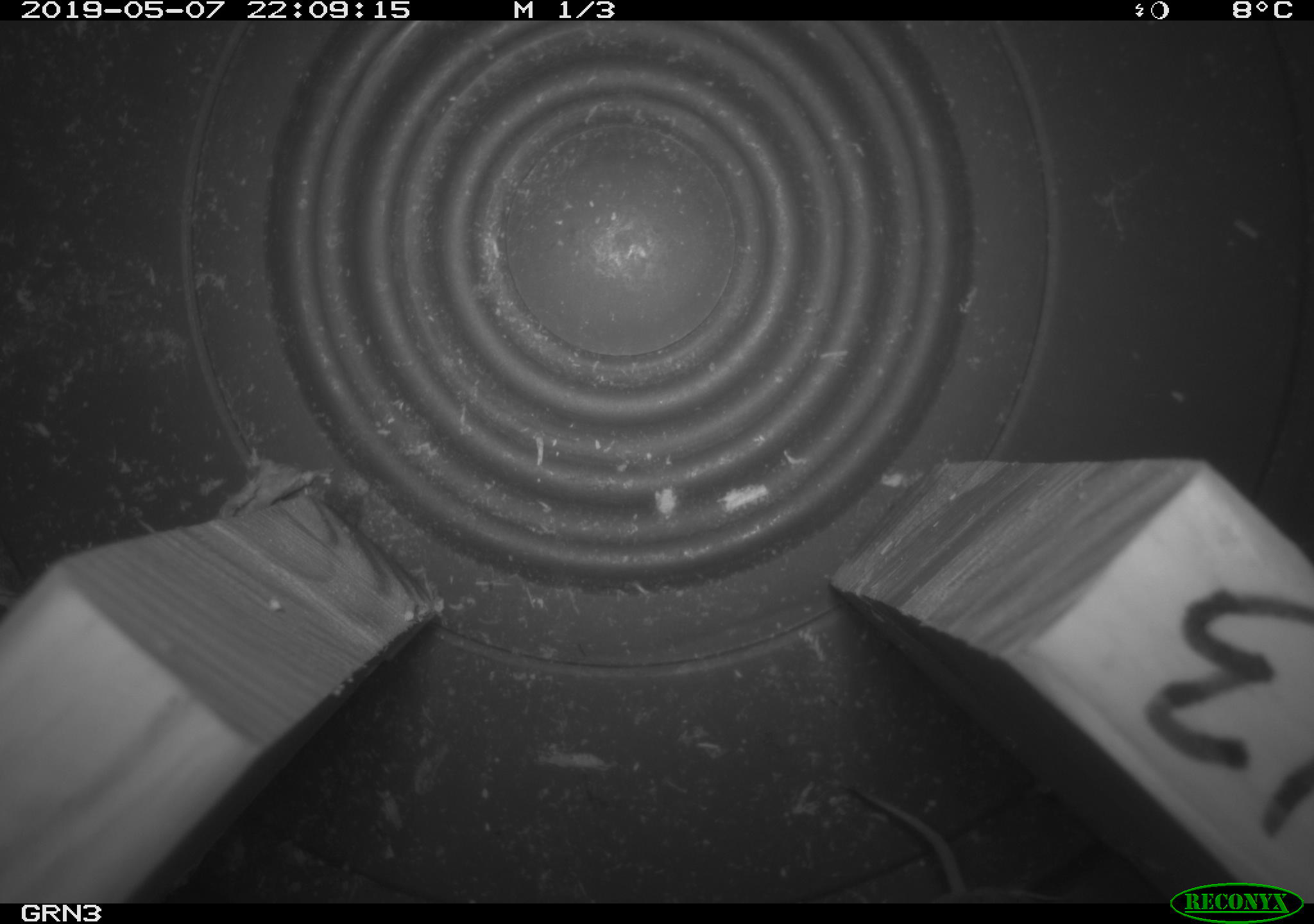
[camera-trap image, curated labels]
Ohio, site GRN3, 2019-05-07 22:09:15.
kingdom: Animalia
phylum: Chordata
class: Mammalia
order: Eulipotyphla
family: Soricidae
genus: Sorex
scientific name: Sorex cinereus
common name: masked shrew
Masked shrew (Sorex cinereus).